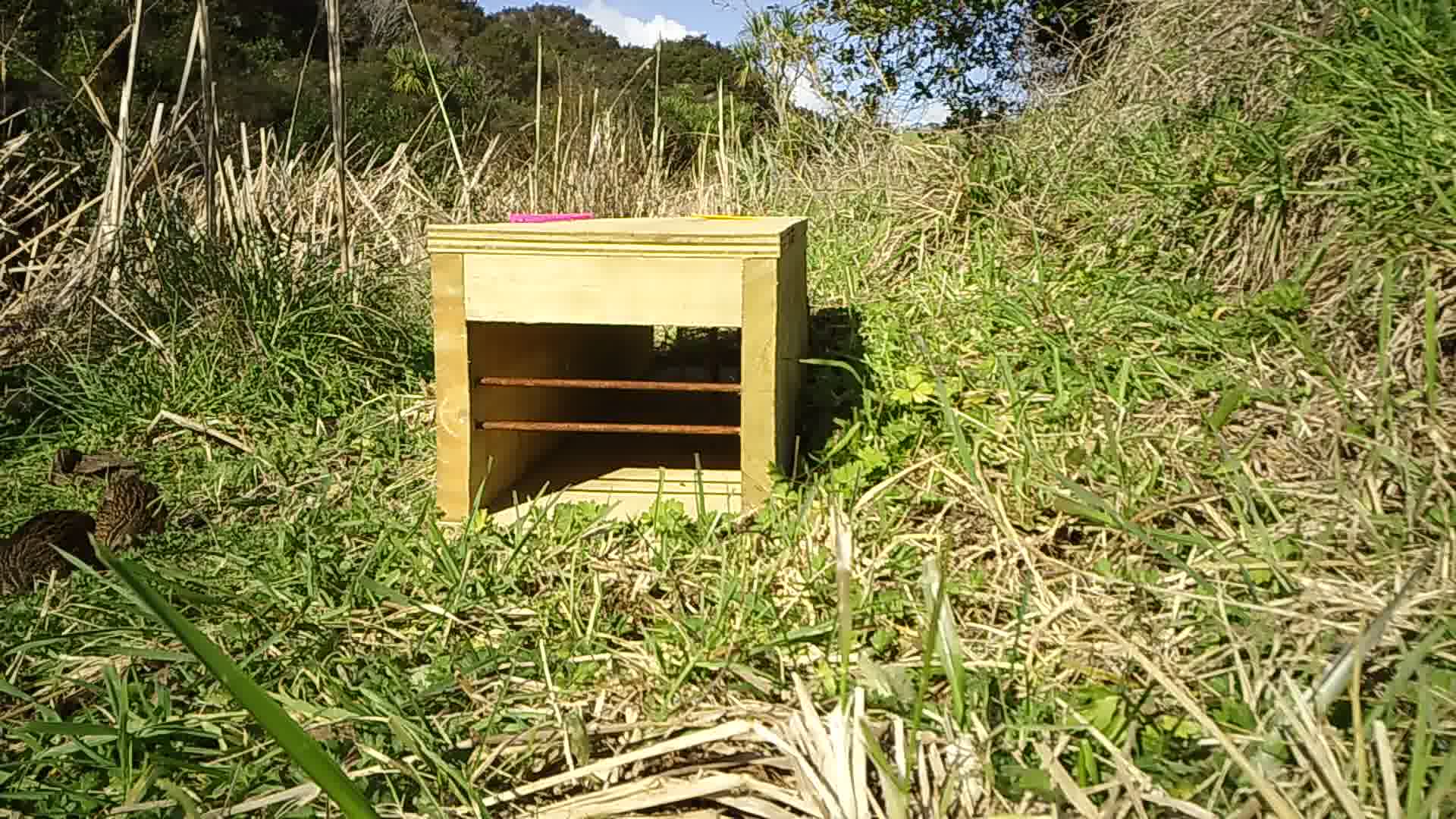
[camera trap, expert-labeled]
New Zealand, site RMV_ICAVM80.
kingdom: Animalia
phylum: Chordata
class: Aves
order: Galliformes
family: Phasianidae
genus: Synoicus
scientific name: Synoicus ypsilophorus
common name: brown quail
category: quail brown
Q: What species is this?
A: Quail brown (brown quail) (Synoicus ypsilophorus).